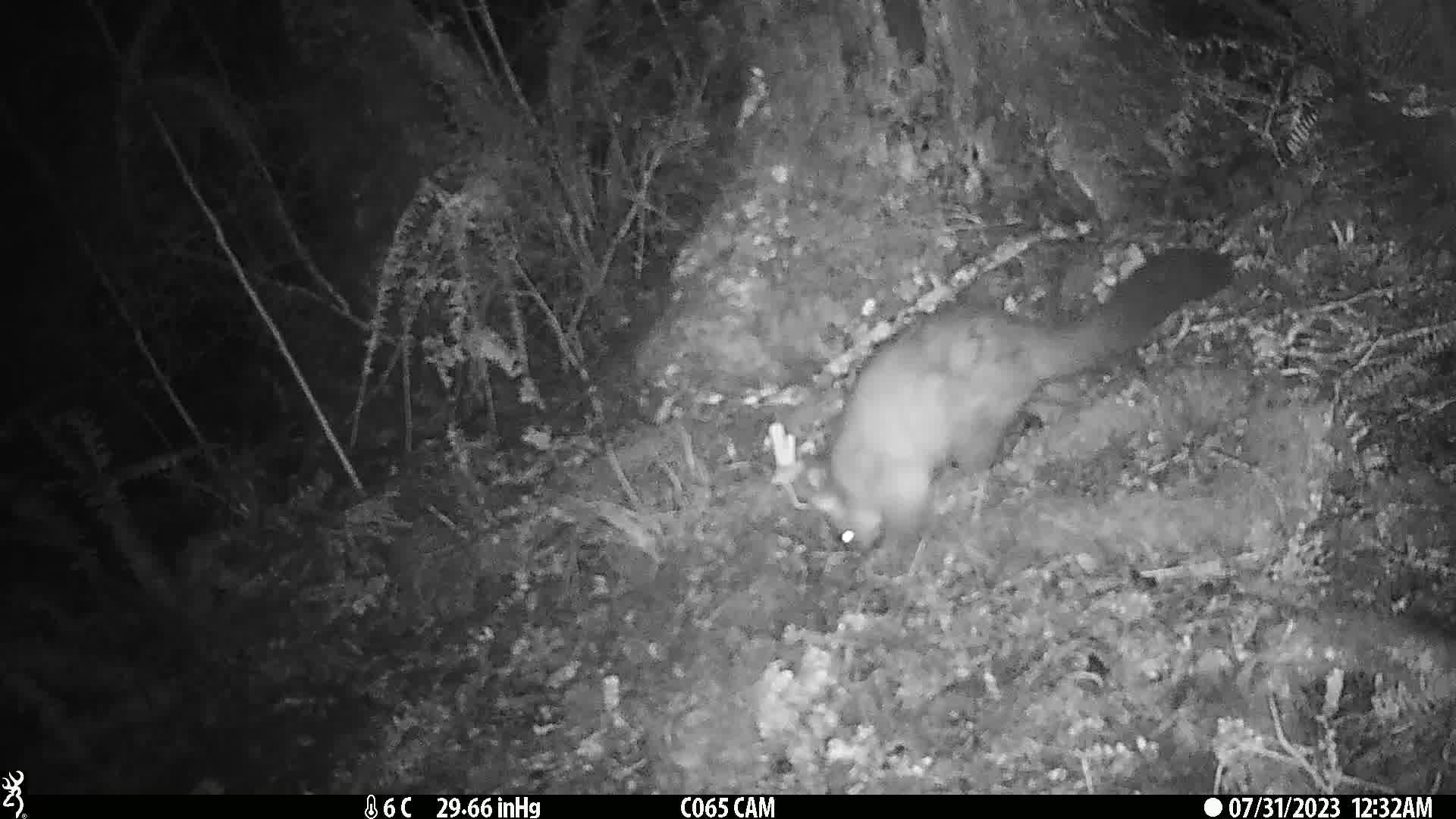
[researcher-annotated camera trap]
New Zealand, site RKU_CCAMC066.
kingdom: Animalia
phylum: Chordata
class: Mammalia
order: Diprotodontia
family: Phalangeridae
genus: Trichosurus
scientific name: Trichosurus vulpecula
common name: common brushtail possum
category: possum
Possum (common brushtail possum) (Trichosurus vulpecula).